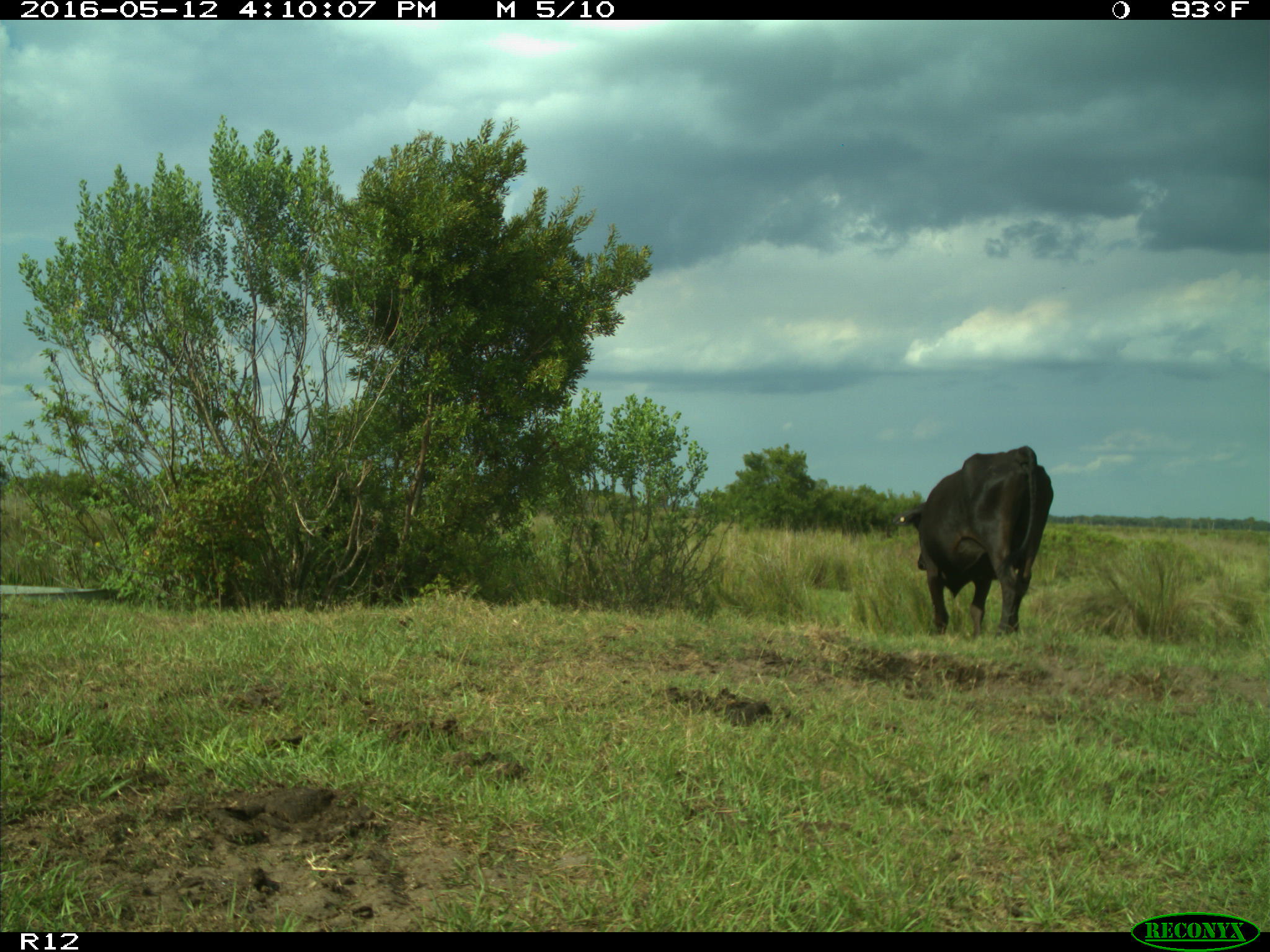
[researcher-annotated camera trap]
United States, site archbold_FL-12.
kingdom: Animalia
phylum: Chordata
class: Mammalia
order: Artiodactyla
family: Bovidae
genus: Bos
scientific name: Bos taurus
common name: domestic cow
Bos taurus (domestic cow).